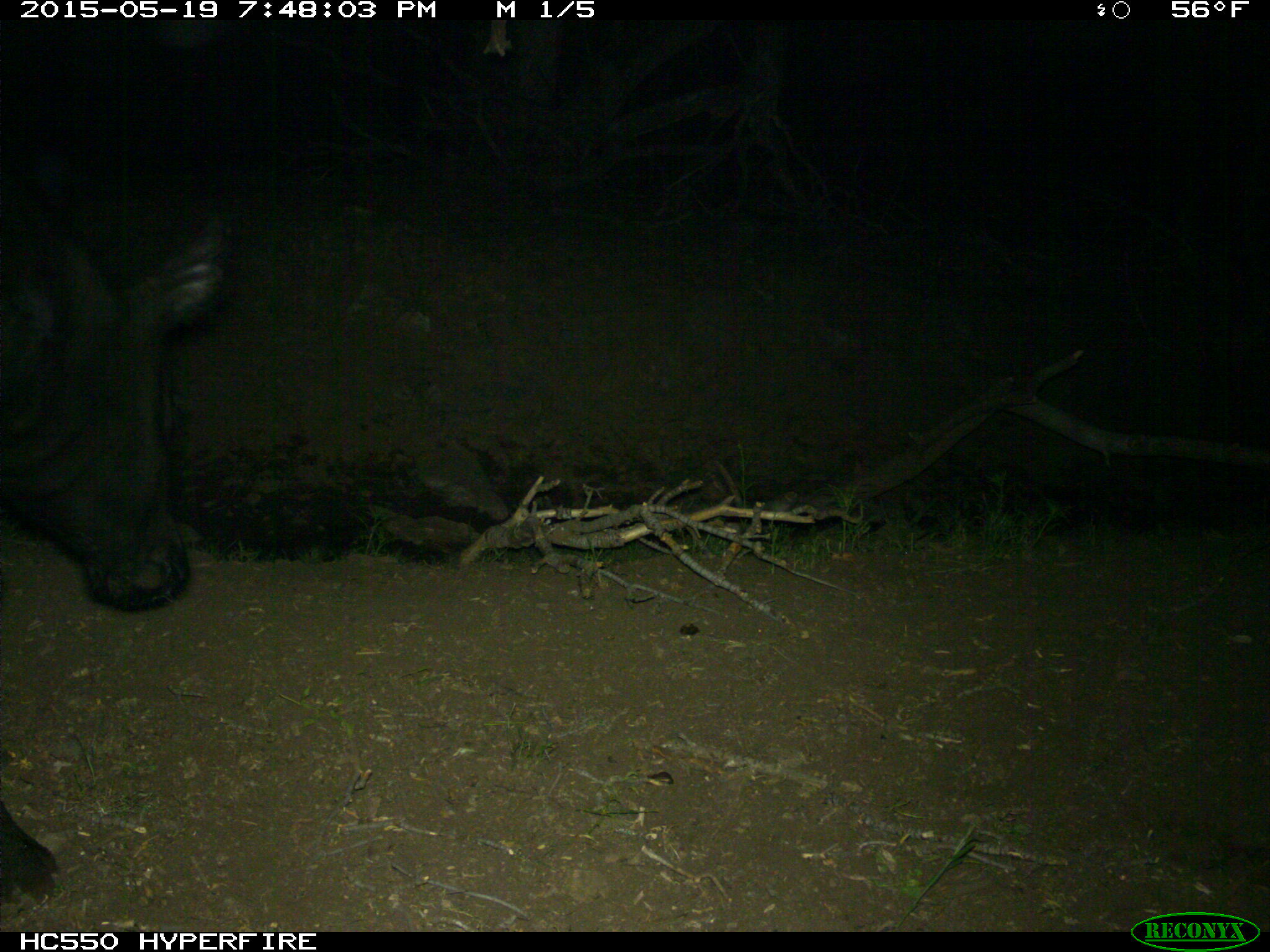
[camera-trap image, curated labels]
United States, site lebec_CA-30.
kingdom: Animalia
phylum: Chordata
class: Mammalia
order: Artiodactyla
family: Bovidae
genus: Bos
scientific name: Bos taurus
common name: domestic cow